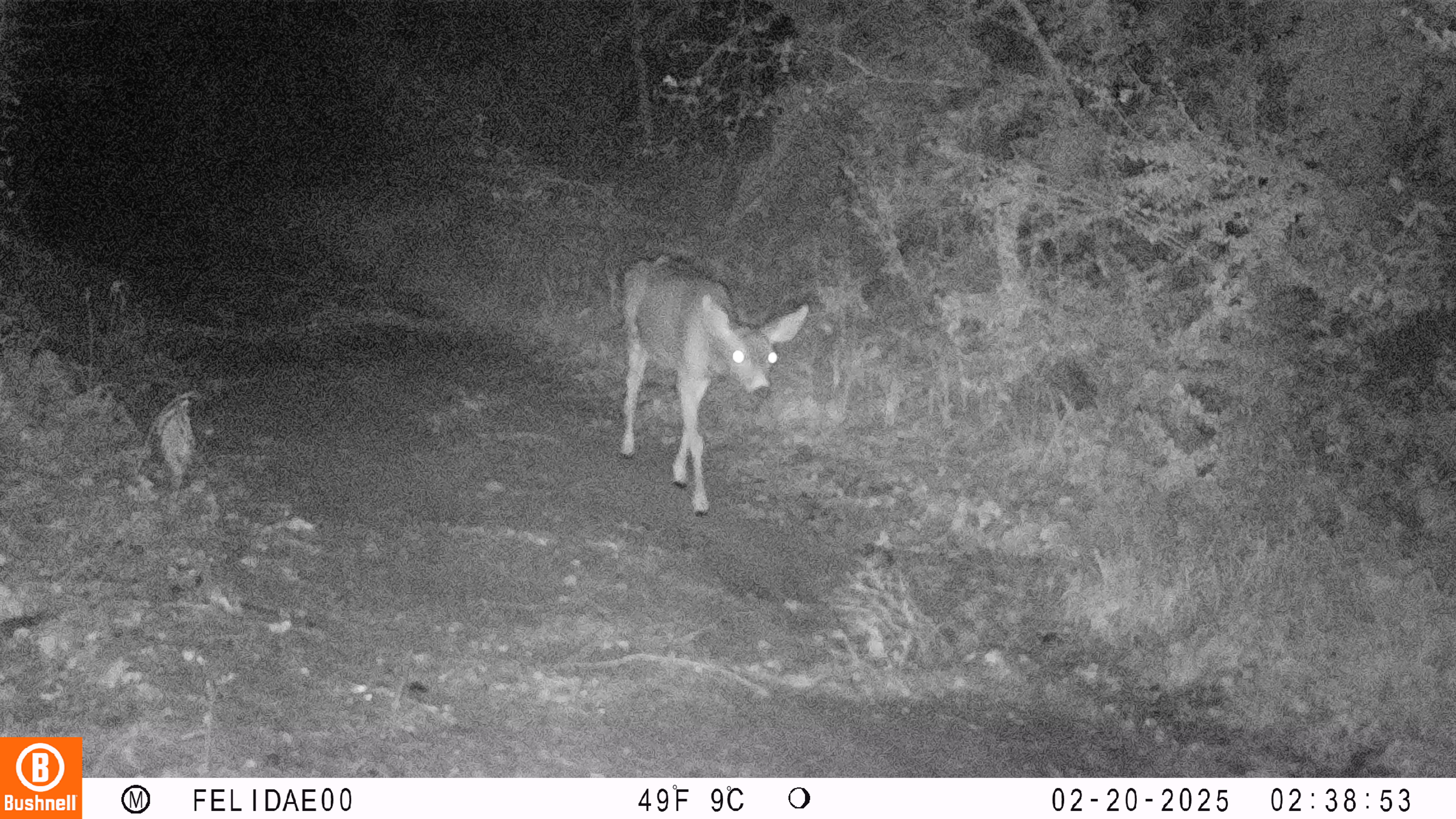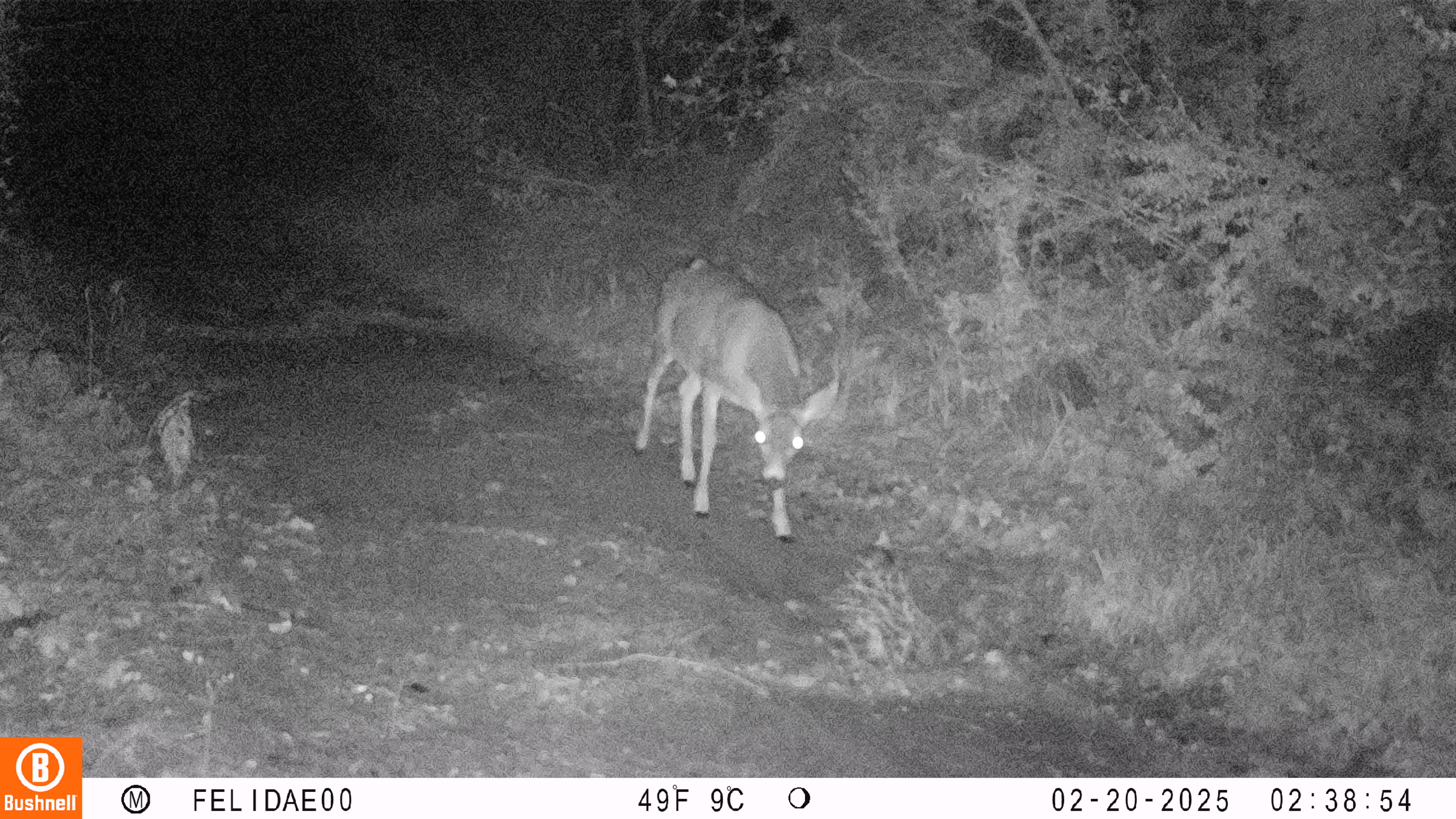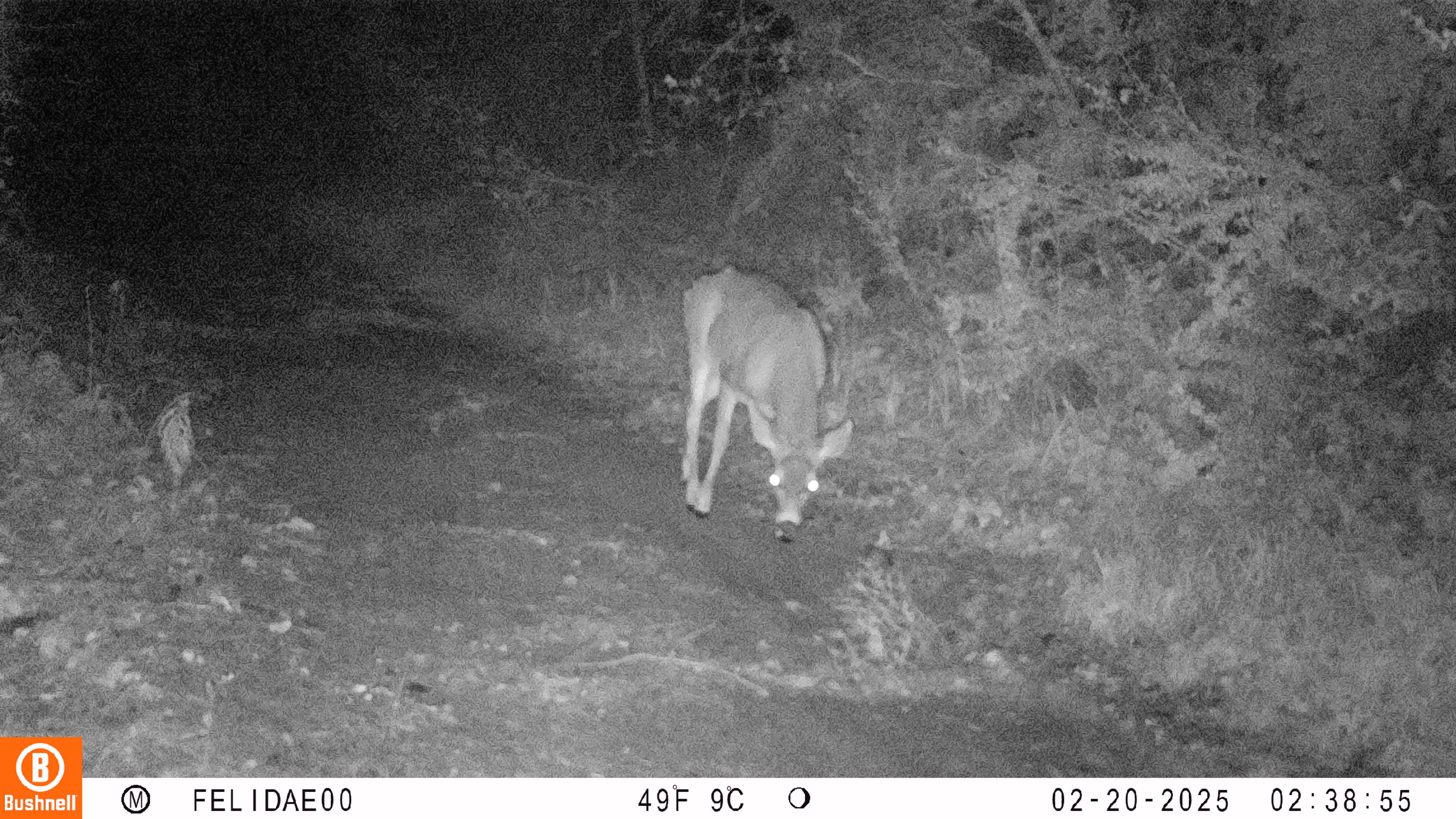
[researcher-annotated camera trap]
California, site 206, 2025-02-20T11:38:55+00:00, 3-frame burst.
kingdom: Animalia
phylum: Chordata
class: Mammalia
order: Artiodactyla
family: Cervidae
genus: Odocoileus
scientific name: Odocoileus hemionus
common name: mule deer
Mule deer (Odocoileus hemionus).